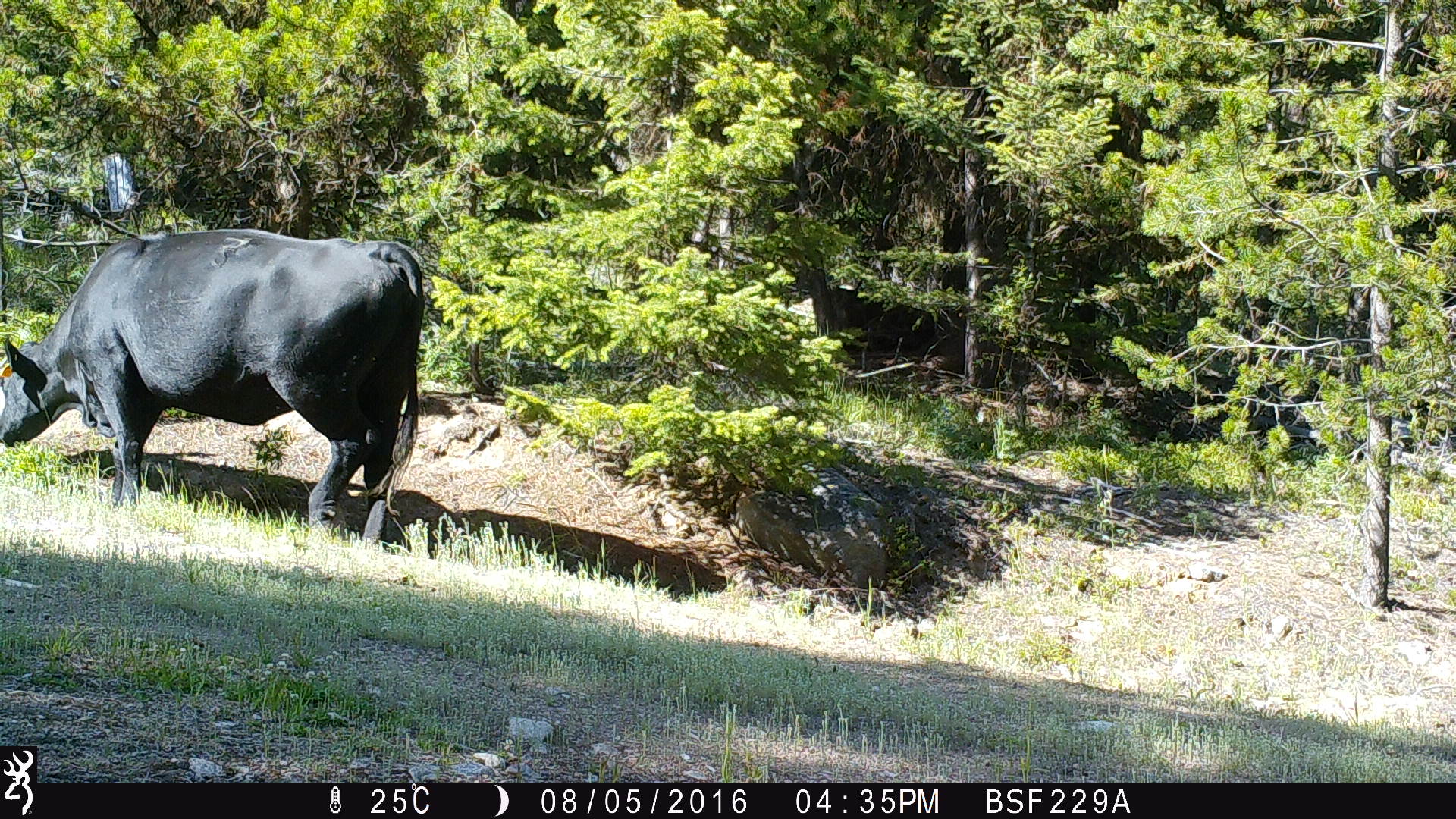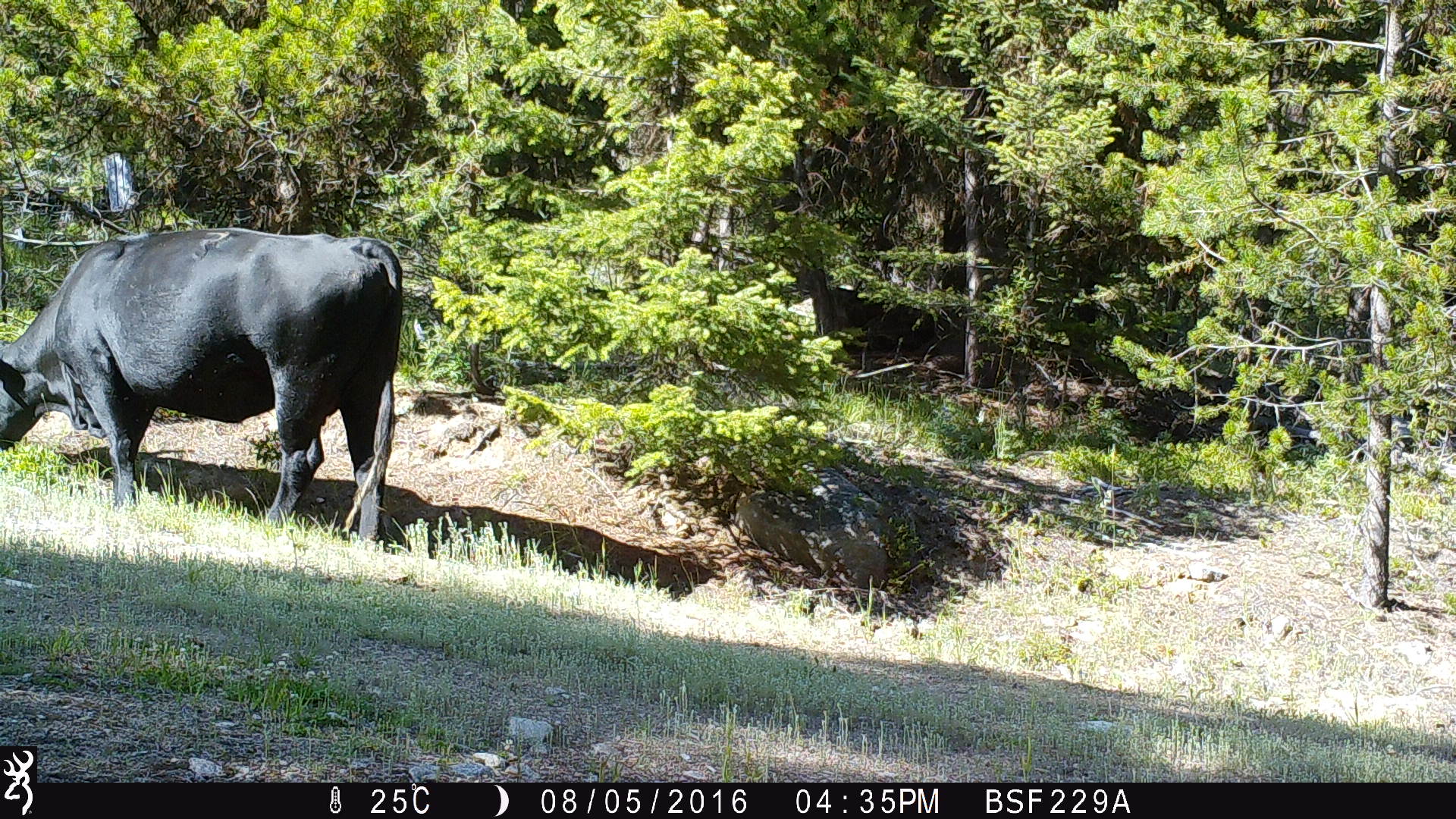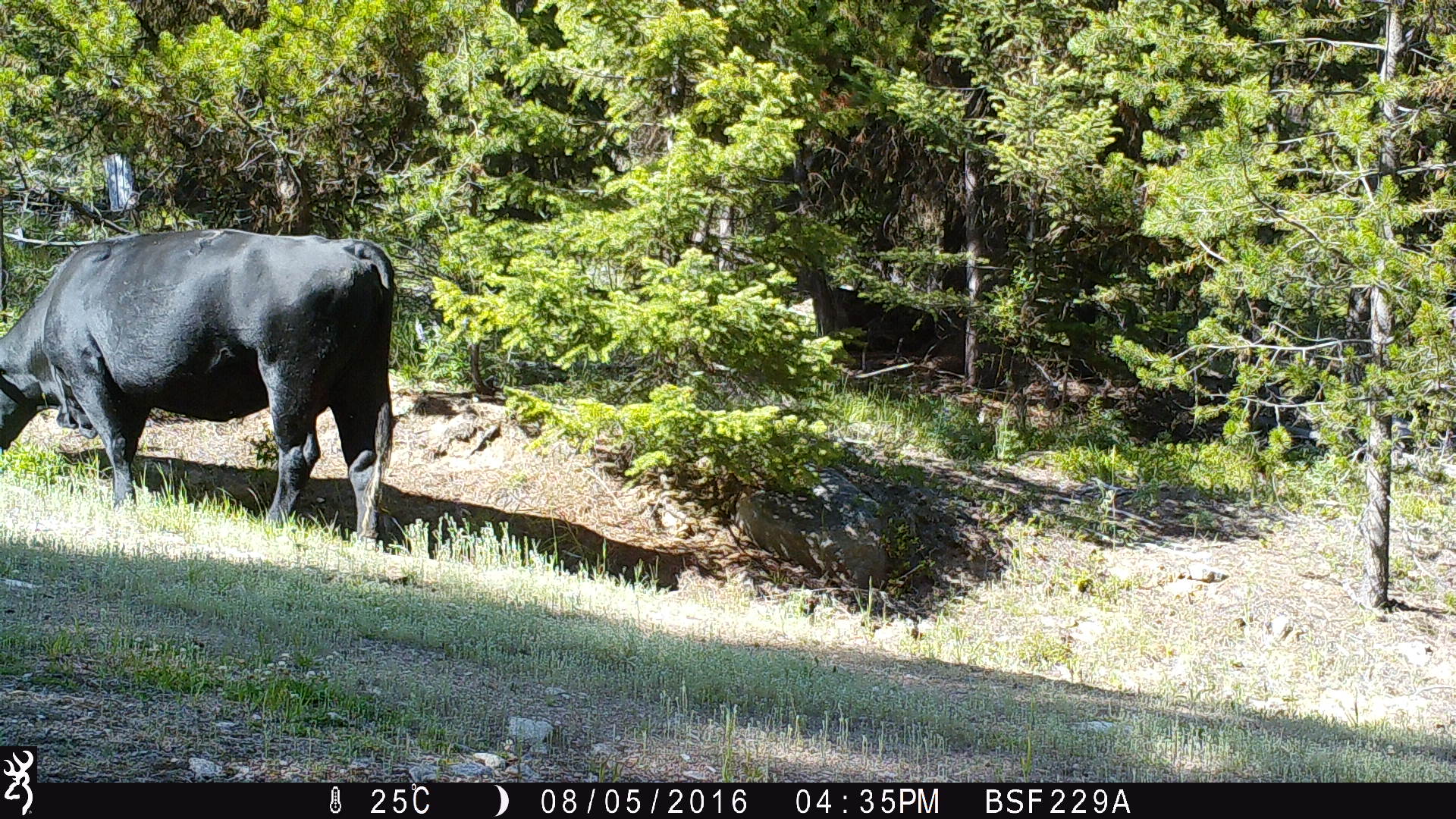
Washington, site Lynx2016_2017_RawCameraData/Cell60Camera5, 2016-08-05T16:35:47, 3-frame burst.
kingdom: Animalia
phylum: Chordata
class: Mammalia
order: Artiodactyla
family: Bovidae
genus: Bos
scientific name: Bos taurus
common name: domestic cattle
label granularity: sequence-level